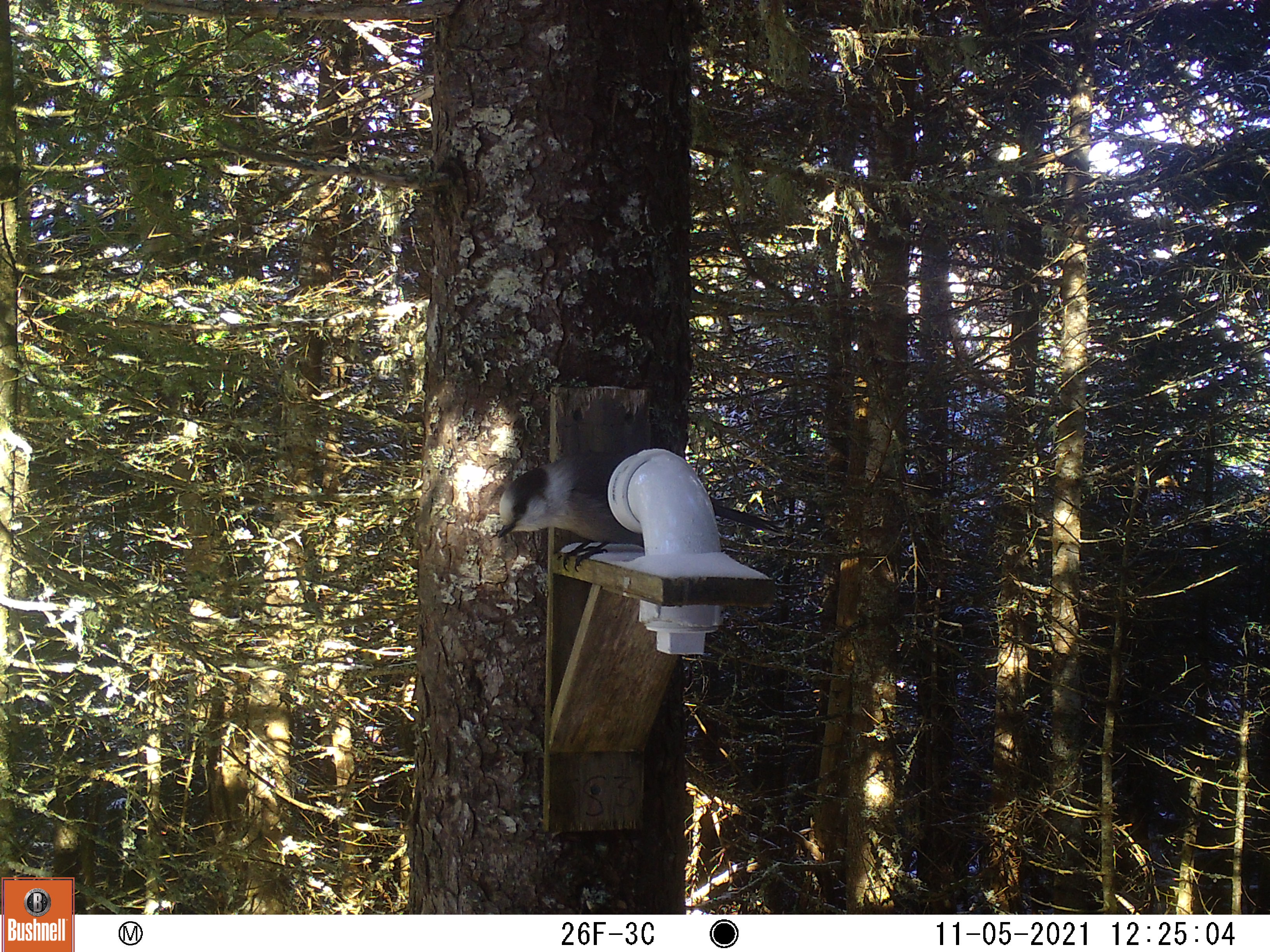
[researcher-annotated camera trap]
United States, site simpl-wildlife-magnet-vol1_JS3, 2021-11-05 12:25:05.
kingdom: Animalia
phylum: Chordata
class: Aves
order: Passeriformes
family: Corvidae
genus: Perisoreus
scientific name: Perisoreus canadensis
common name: canada jay